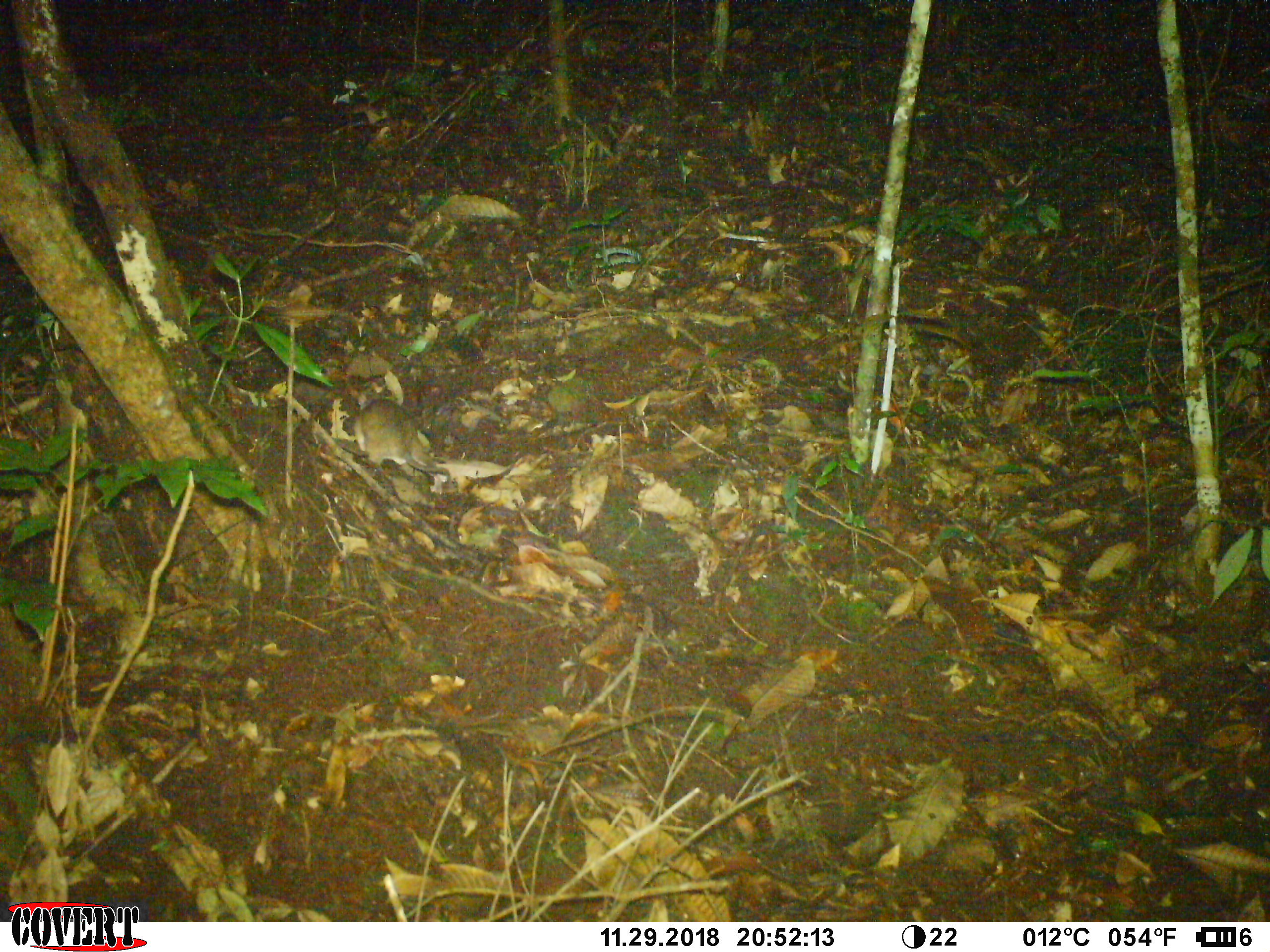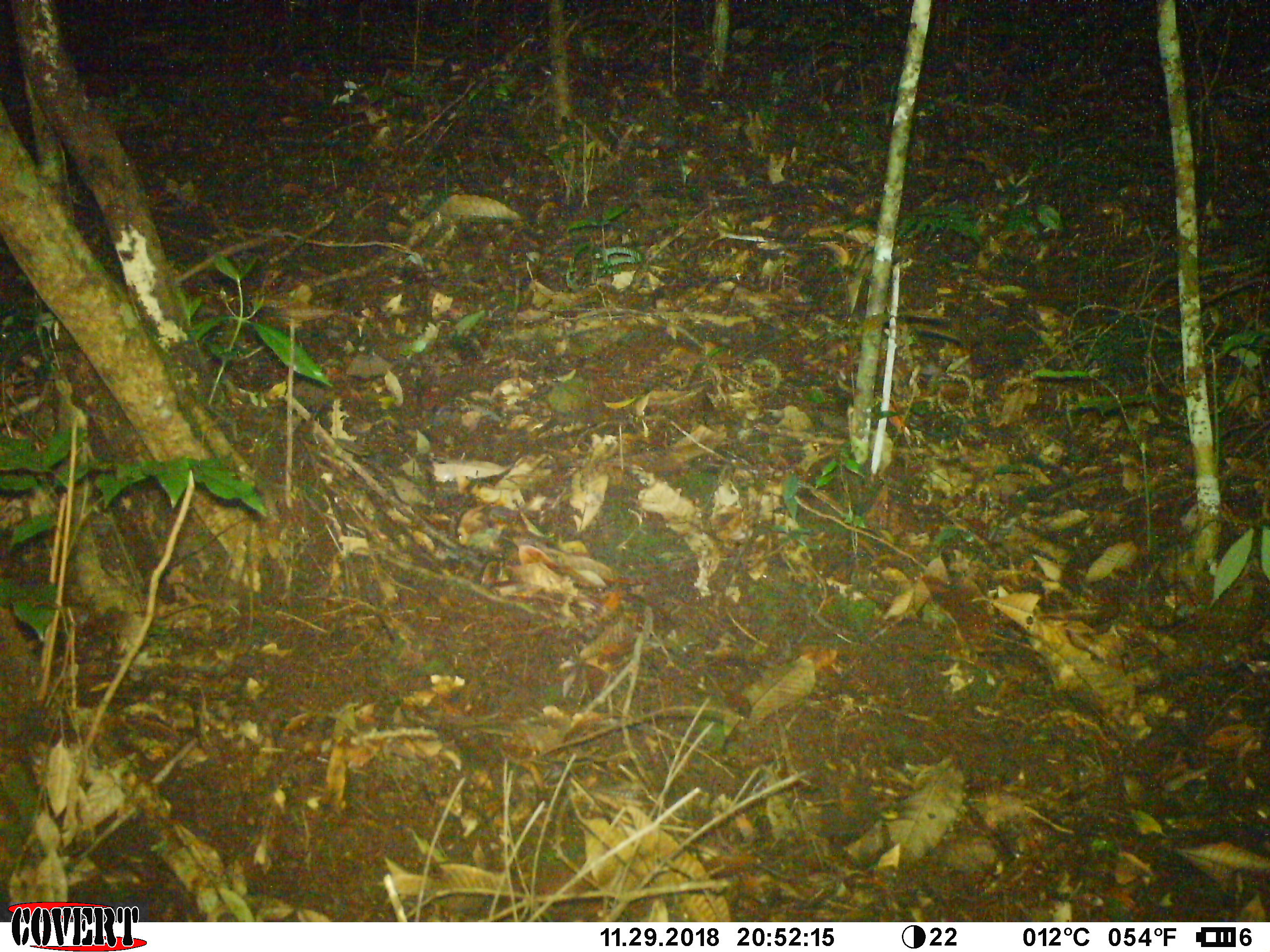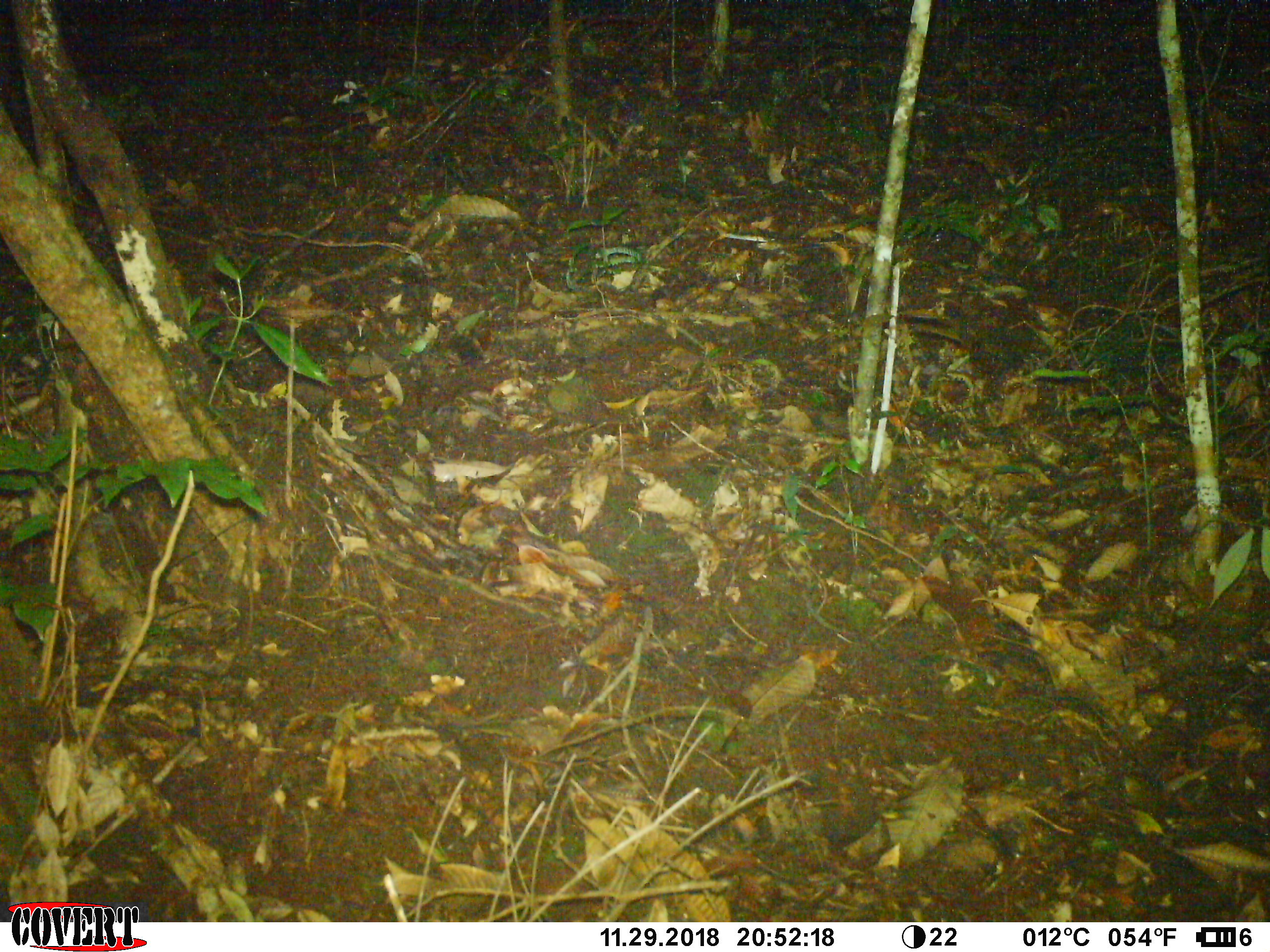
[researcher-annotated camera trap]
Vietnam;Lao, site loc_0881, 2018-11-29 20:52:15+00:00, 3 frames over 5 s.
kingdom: Animalia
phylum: Chordata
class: Mammalia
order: Rodentia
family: Muridae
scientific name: Muridae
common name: old-world mice and rats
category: unidentified murid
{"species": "unidentified murid (old-world mice and rats) (Muridae)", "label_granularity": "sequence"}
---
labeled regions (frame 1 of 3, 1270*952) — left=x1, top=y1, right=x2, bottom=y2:
unidentified murid: left=351, top=377, right=451, bottom=483